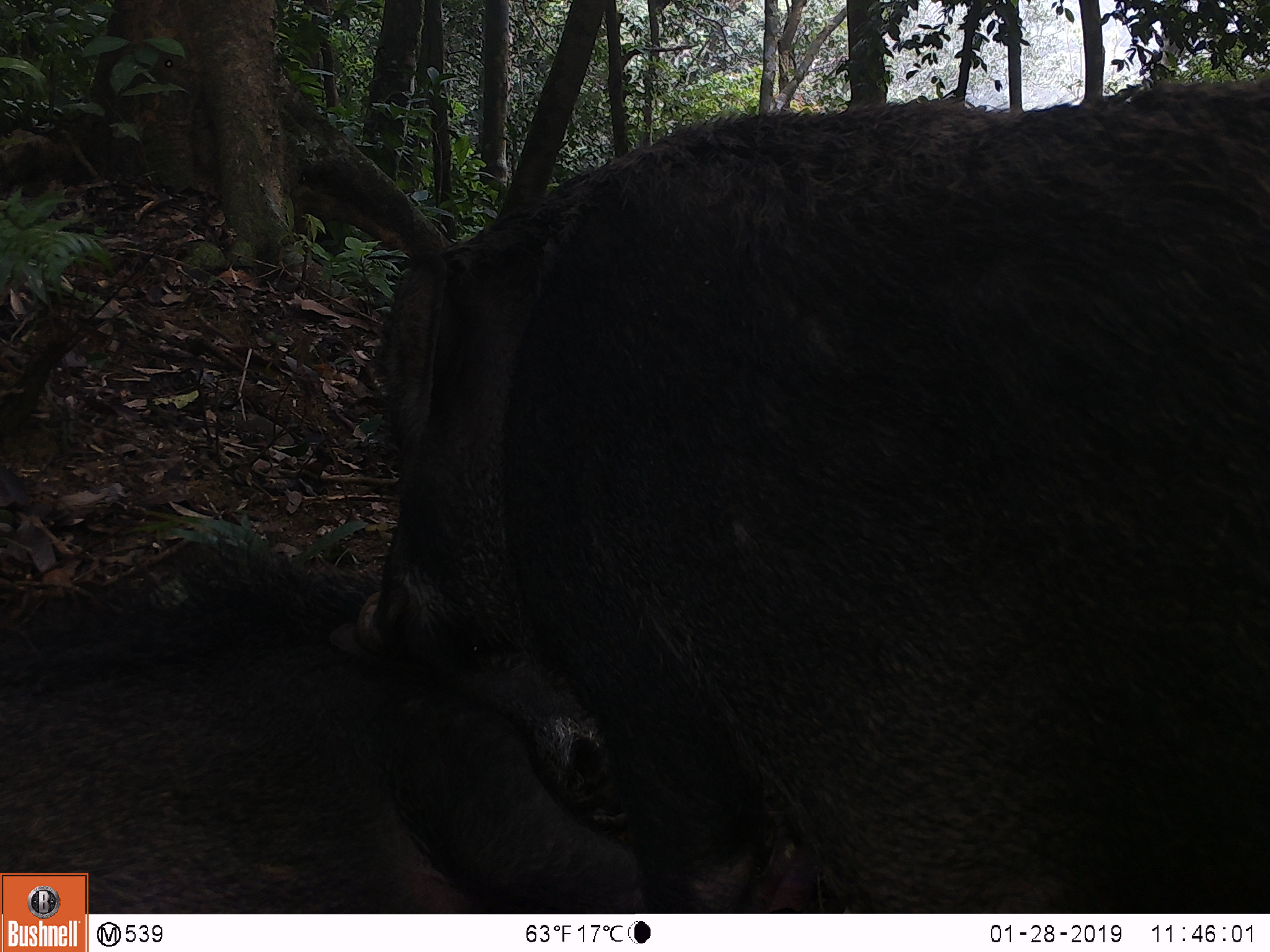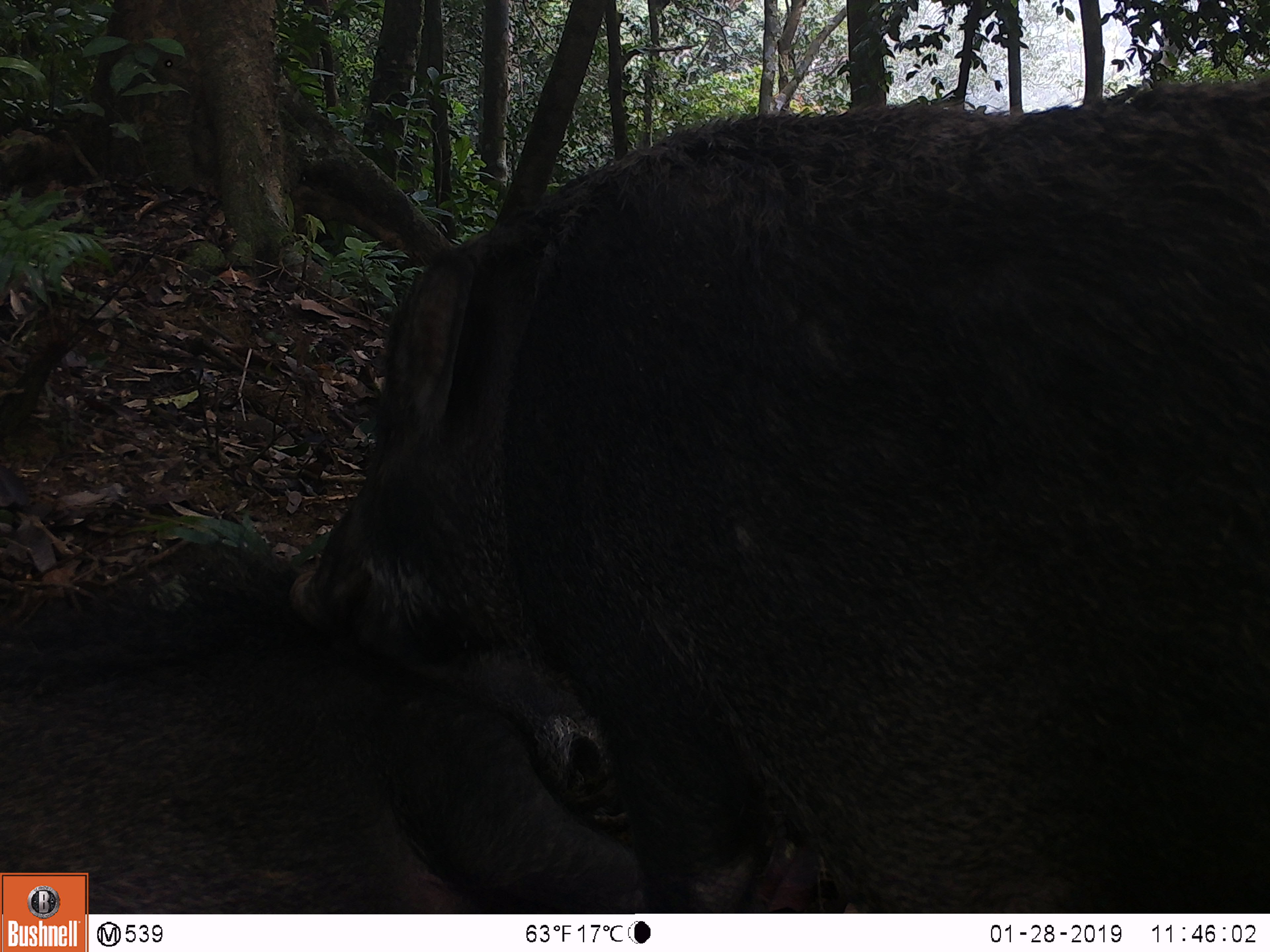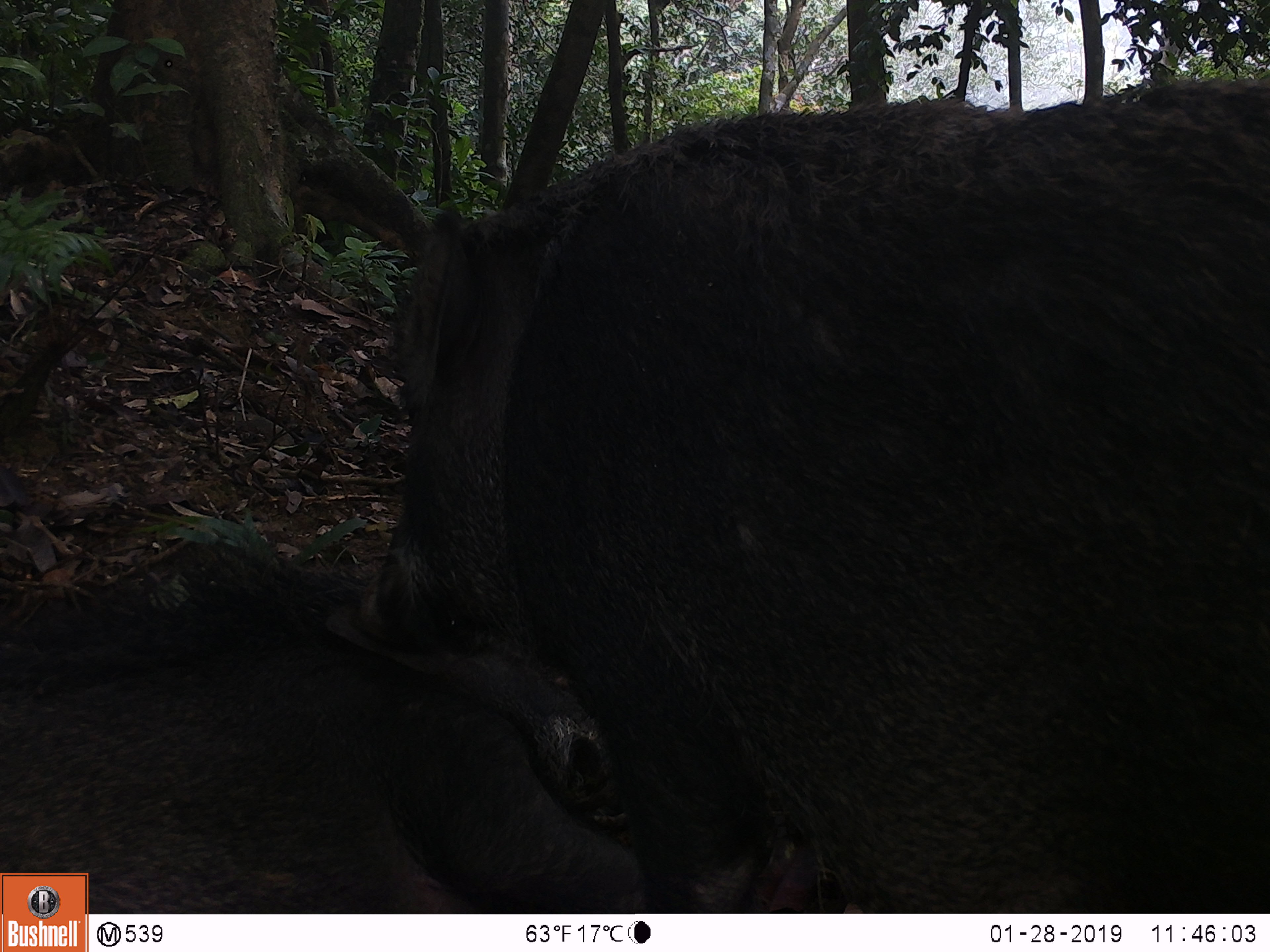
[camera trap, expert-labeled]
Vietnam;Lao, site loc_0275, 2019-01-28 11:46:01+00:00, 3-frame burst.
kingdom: Animalia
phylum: Chordata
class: Mammalia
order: Artiodactyla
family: Suidae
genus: Sus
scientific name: Sus scrofa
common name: eurasian wild pig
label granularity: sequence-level